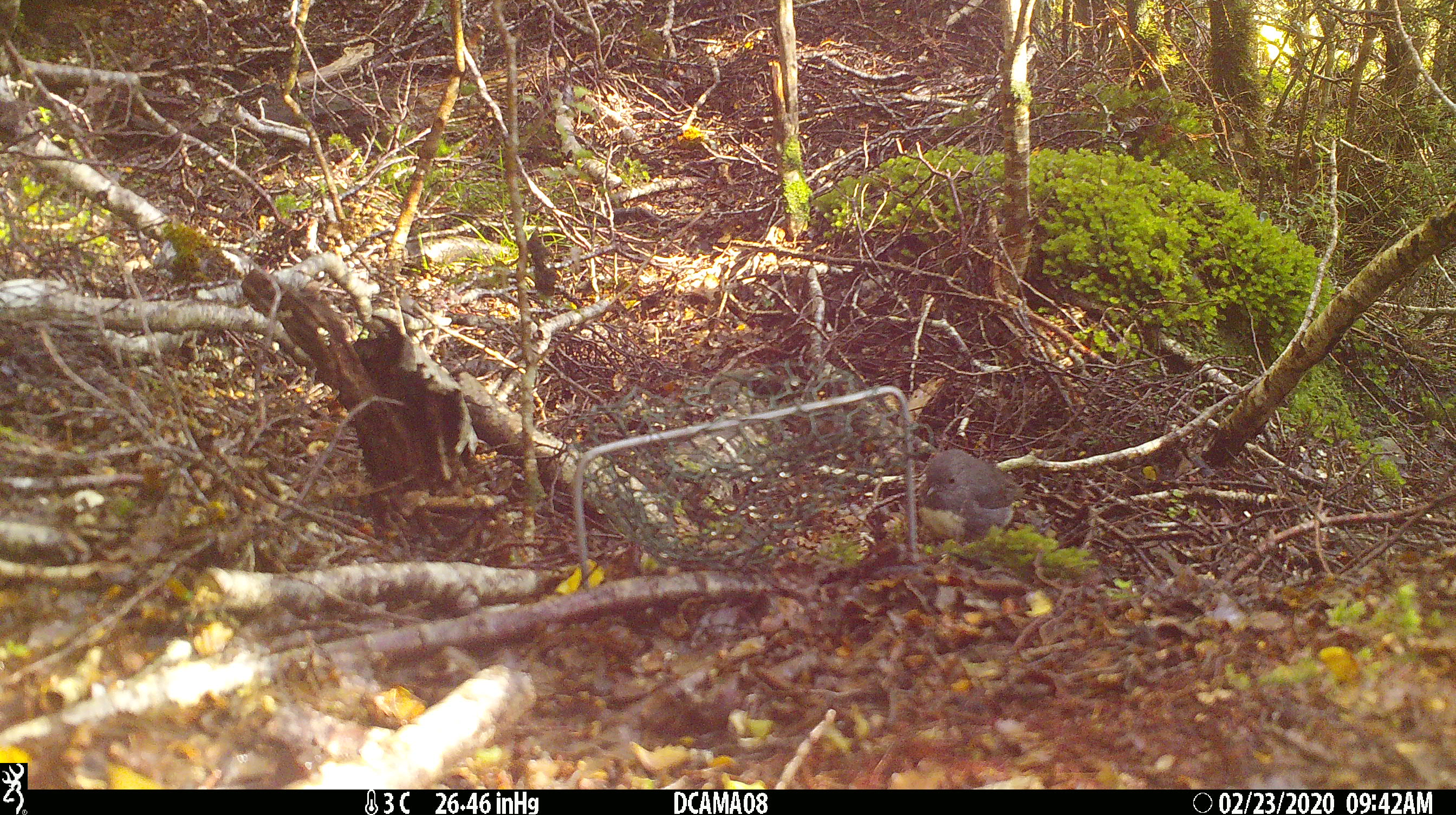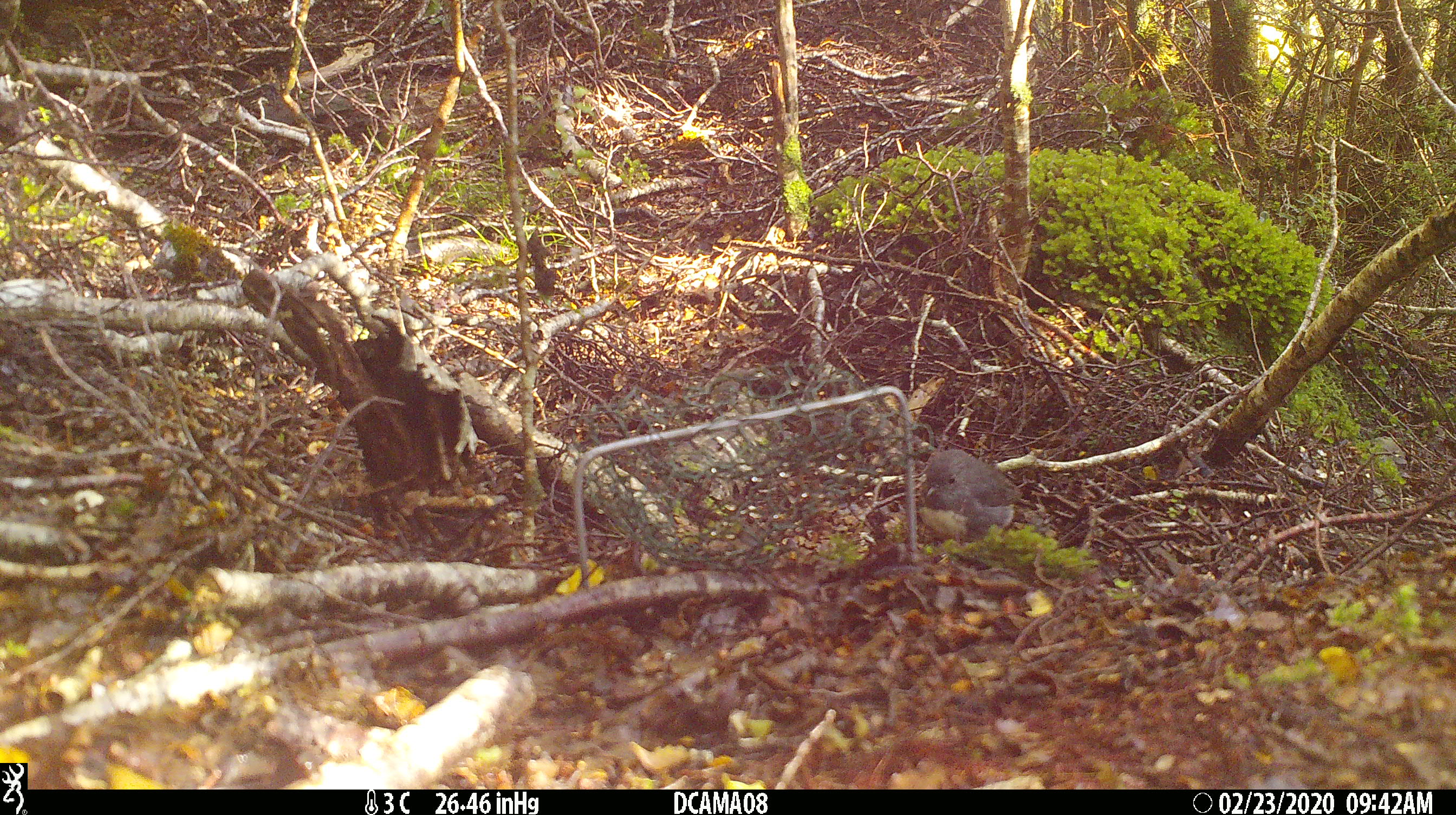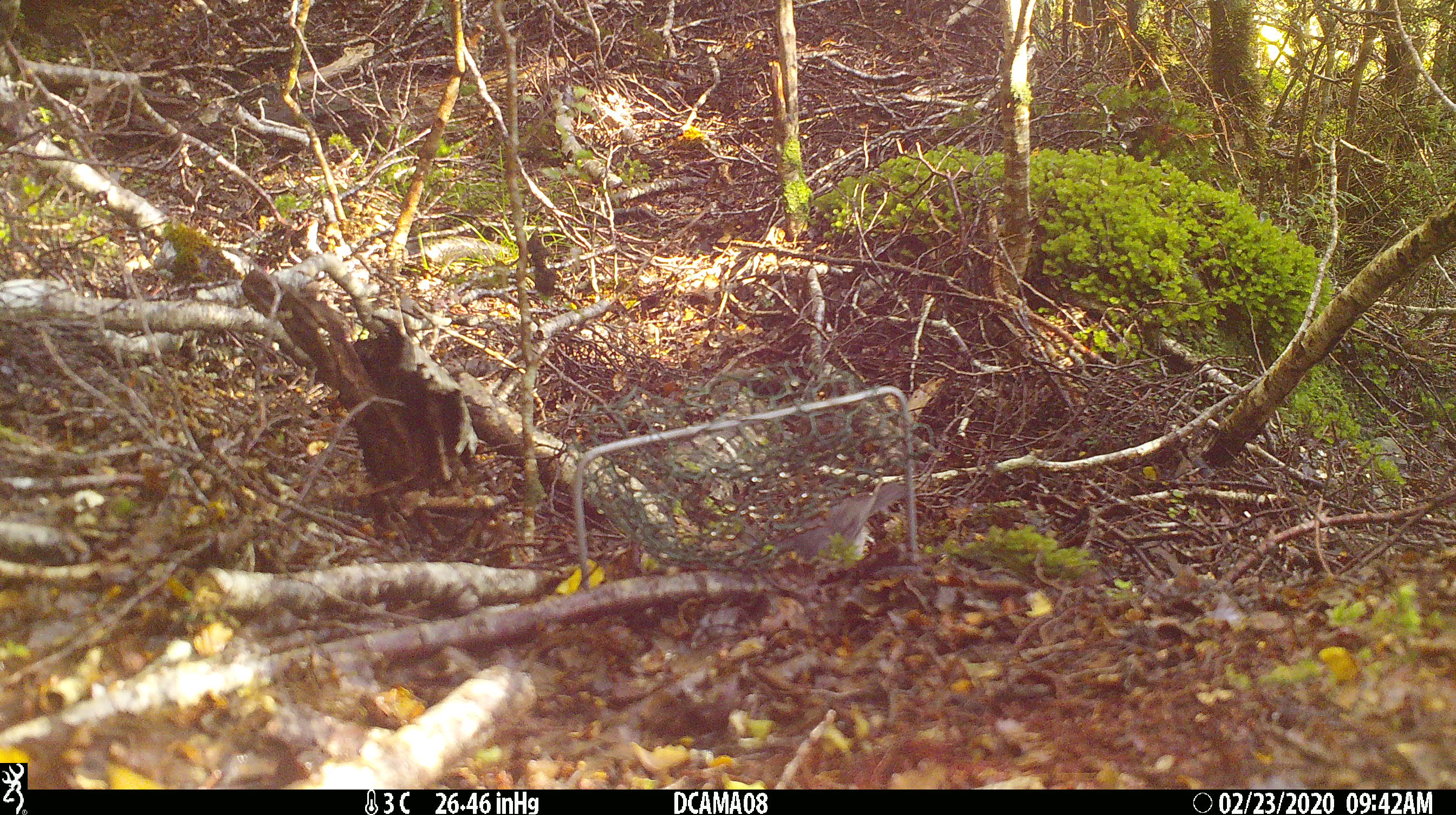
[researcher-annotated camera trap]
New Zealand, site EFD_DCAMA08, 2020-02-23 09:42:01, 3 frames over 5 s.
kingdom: Animalia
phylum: Chordata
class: Aves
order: Passeriformes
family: Petroicidae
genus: Petroica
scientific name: Petroica australis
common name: new zealand robin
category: robin